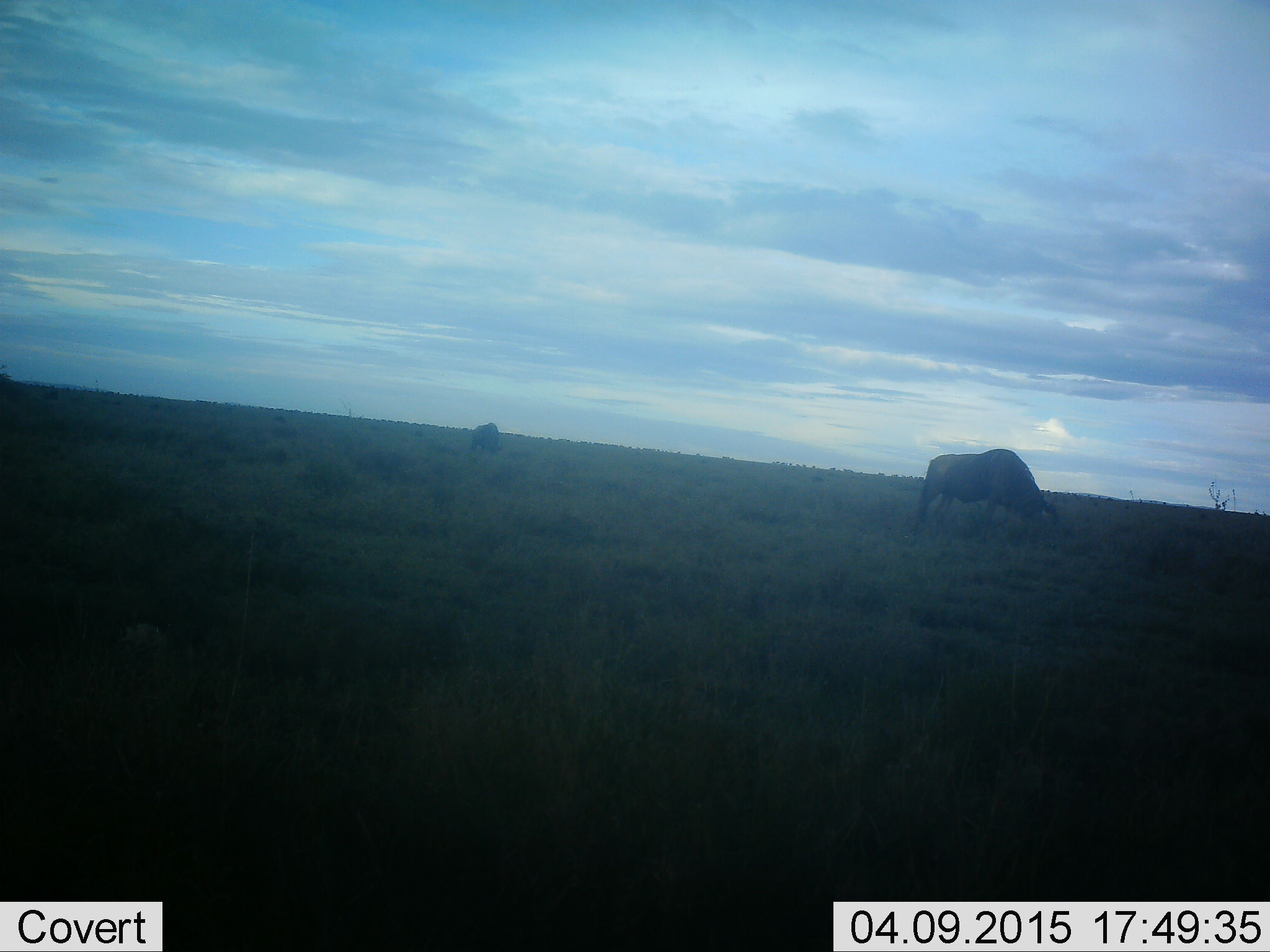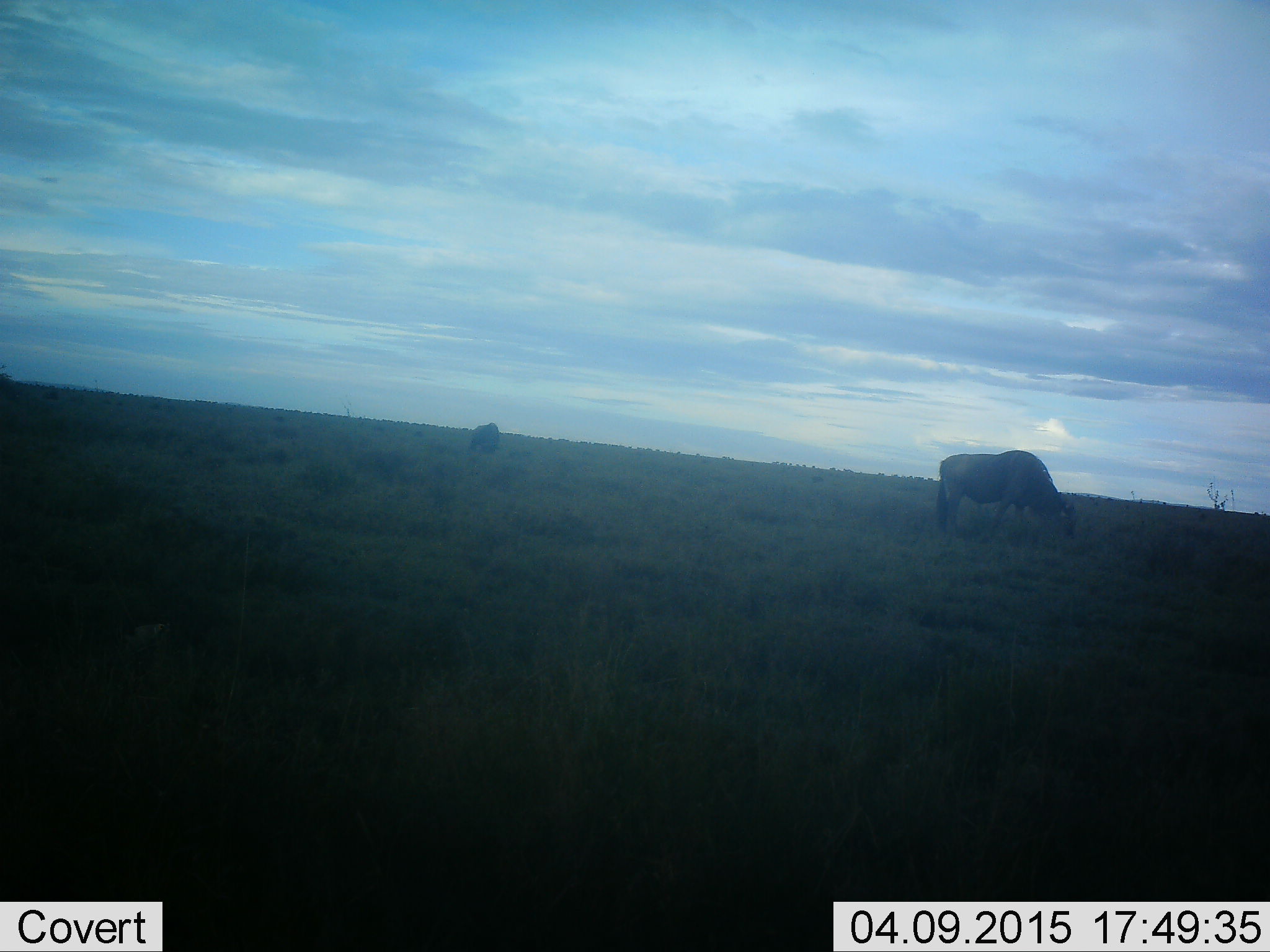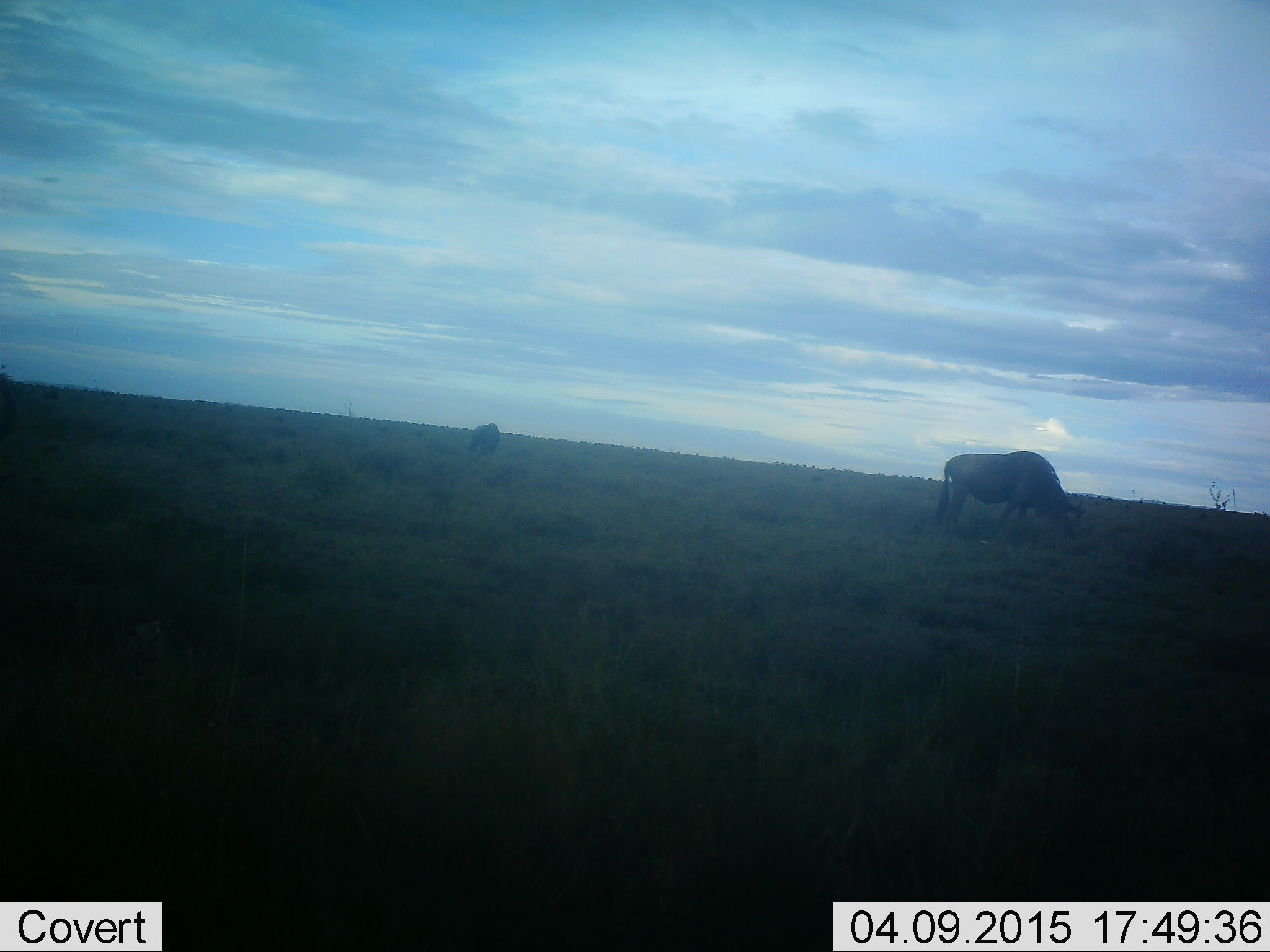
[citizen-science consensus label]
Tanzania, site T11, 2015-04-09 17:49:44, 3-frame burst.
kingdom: Animalia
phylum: Chordata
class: Mammalia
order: Artiodactyla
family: Bovidae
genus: Connochaetes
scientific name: Connochaetes taurinus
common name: blue wildebeest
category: wildebeest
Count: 2.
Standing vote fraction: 30%.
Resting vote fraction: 0%.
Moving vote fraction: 20%.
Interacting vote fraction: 0%.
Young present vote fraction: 0%.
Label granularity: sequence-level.